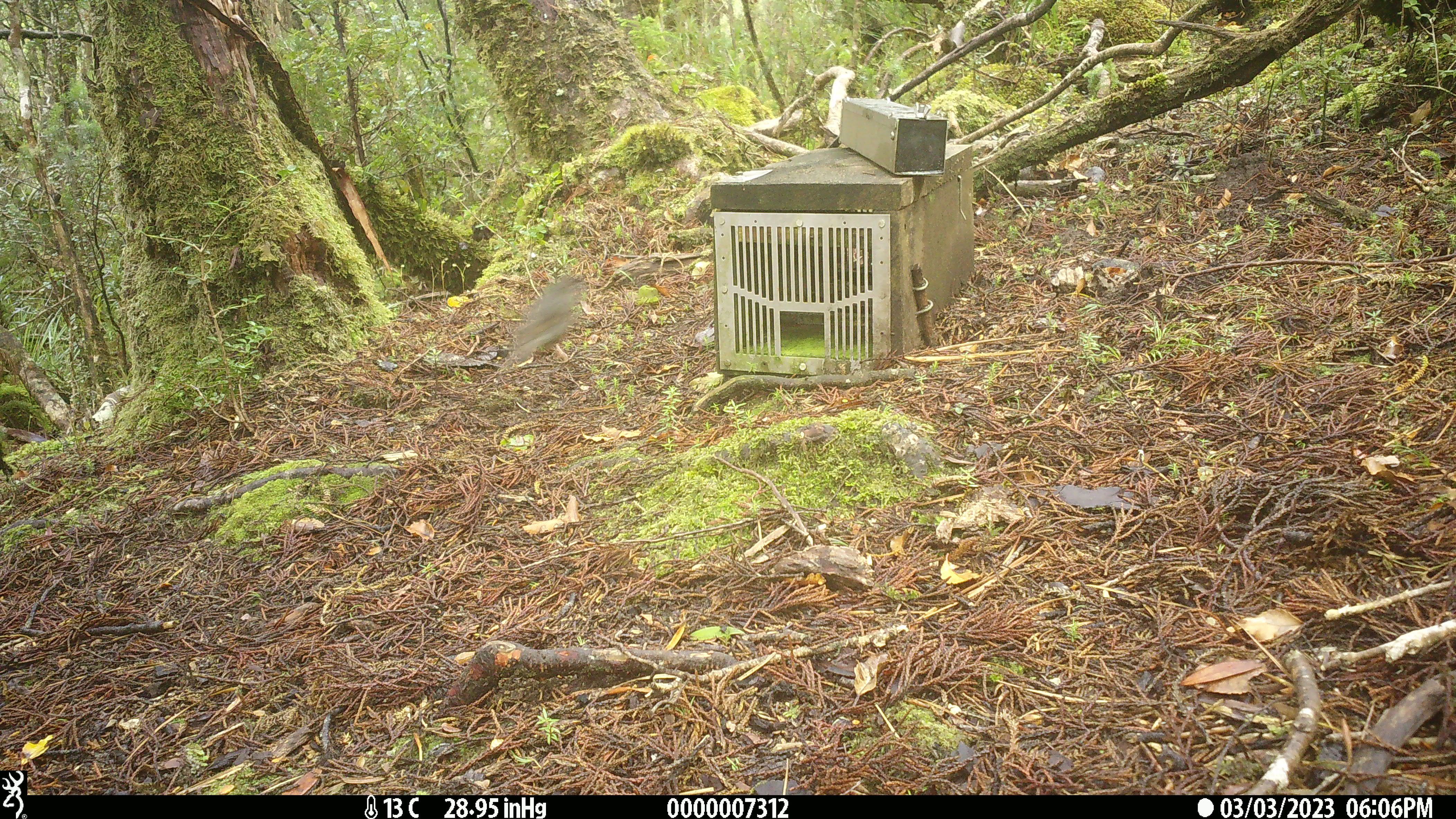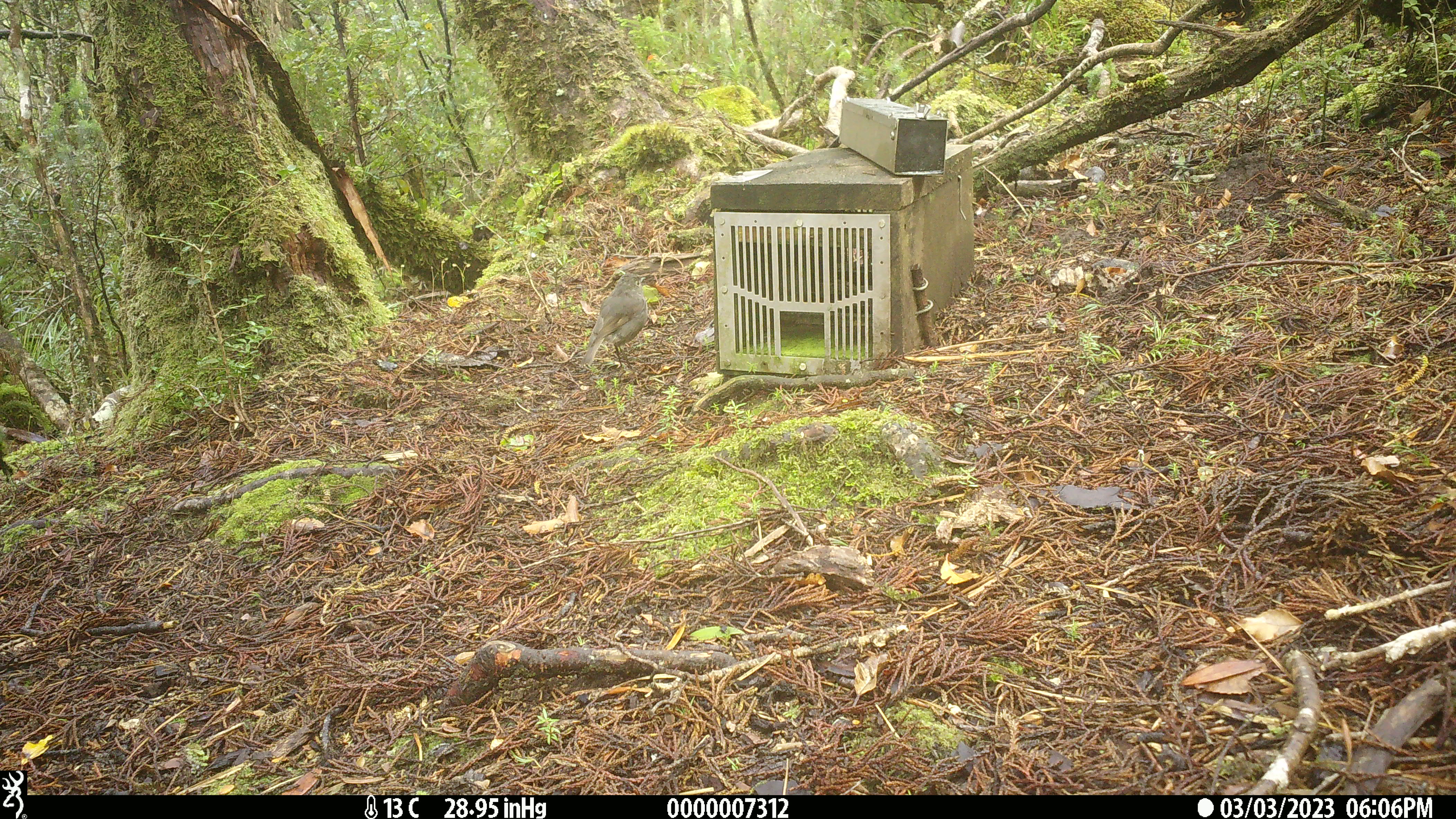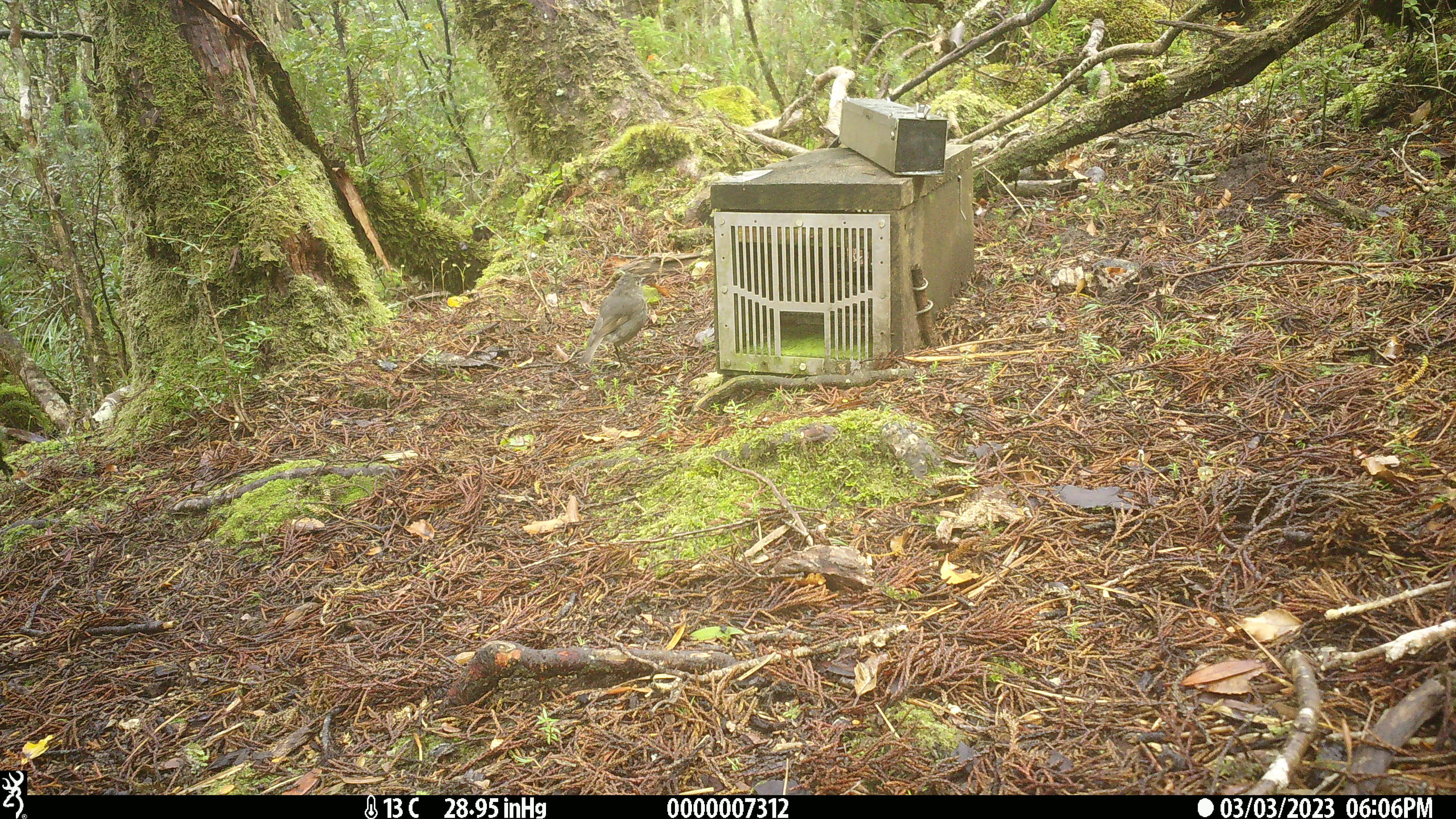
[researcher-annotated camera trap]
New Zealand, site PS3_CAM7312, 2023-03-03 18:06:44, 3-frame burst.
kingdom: Animalia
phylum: Chordata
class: Aves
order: Passeriformes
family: Petroicidae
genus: Petroica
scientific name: Petroica australis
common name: new zealand robin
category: robin